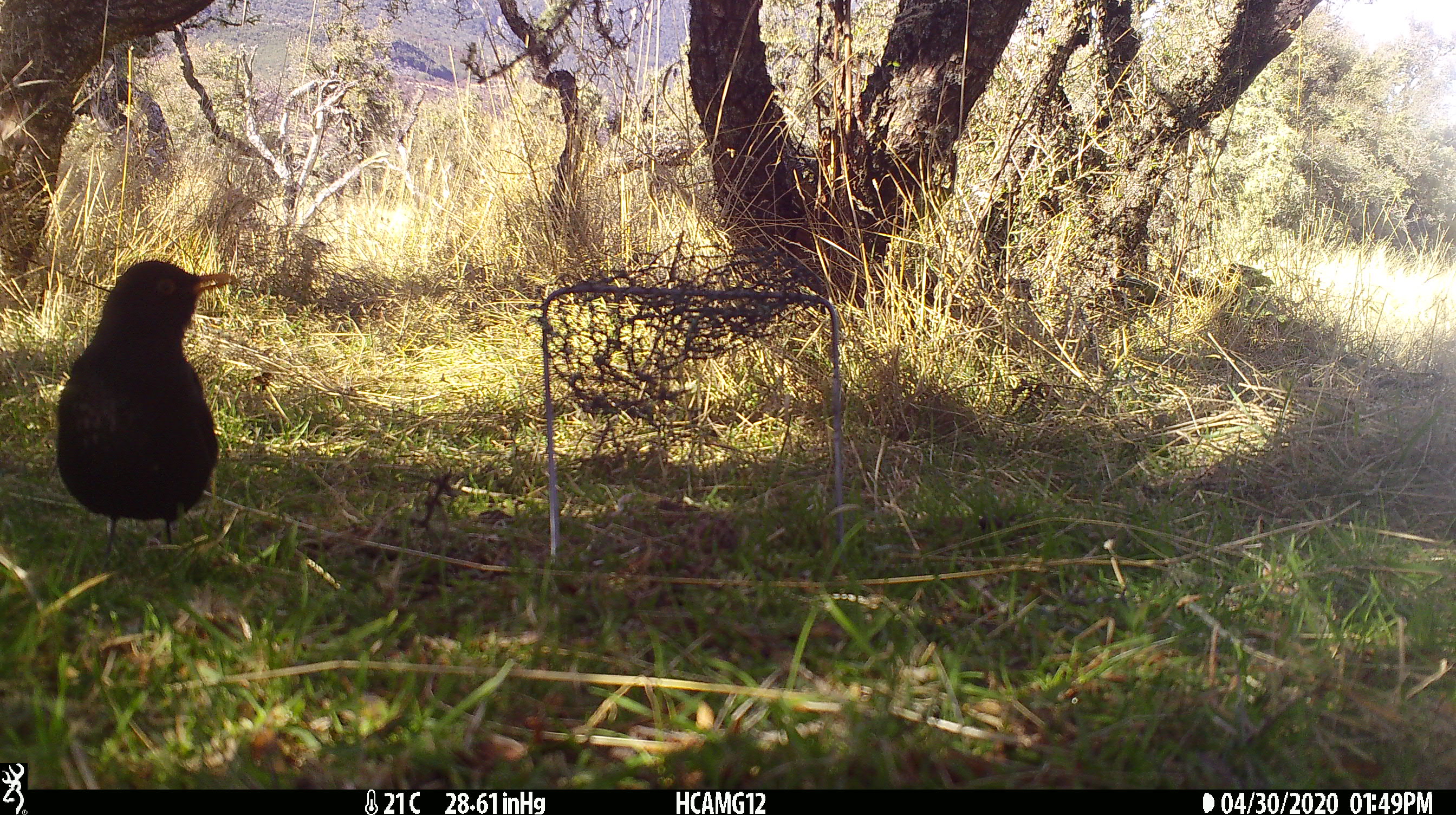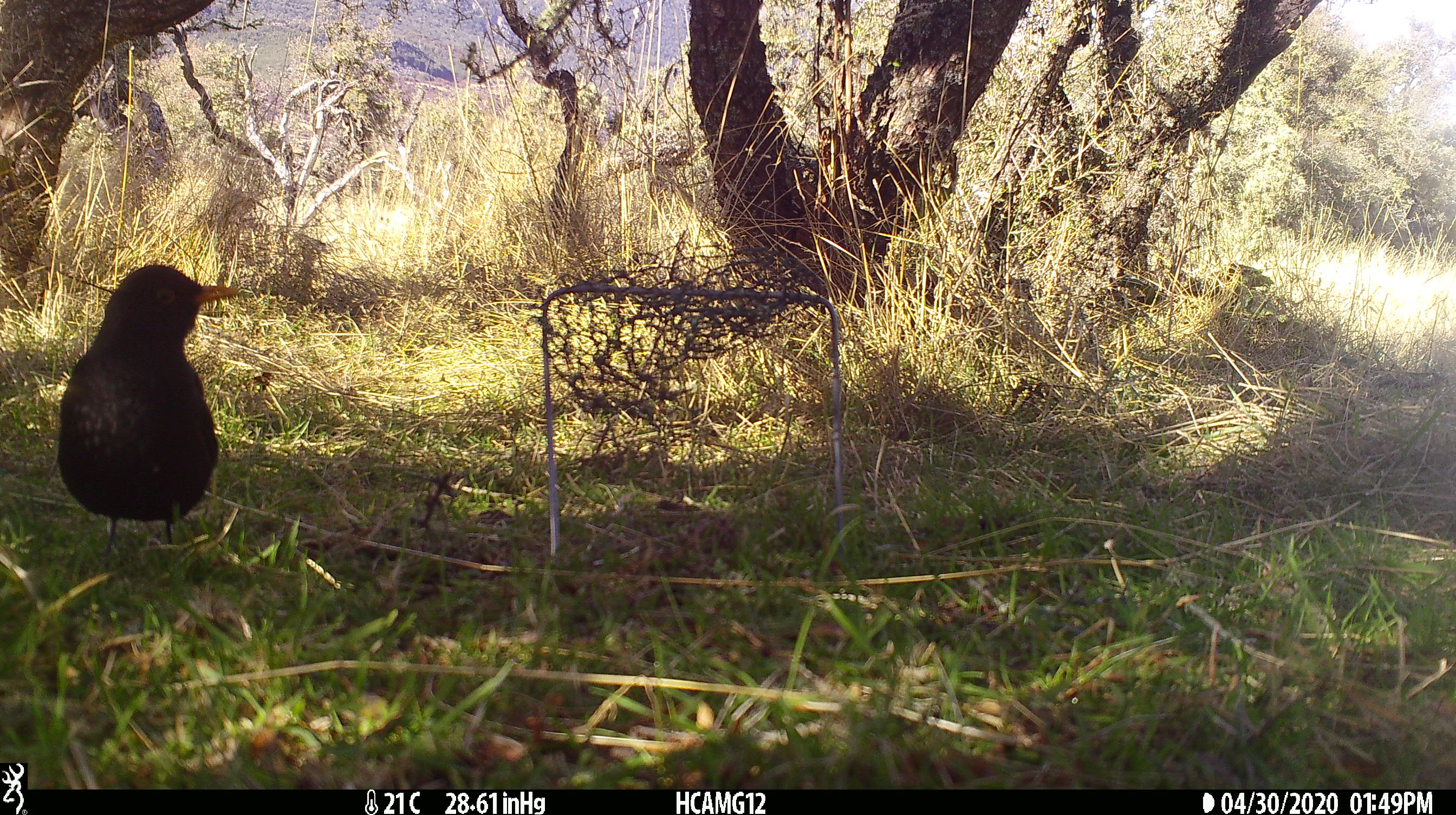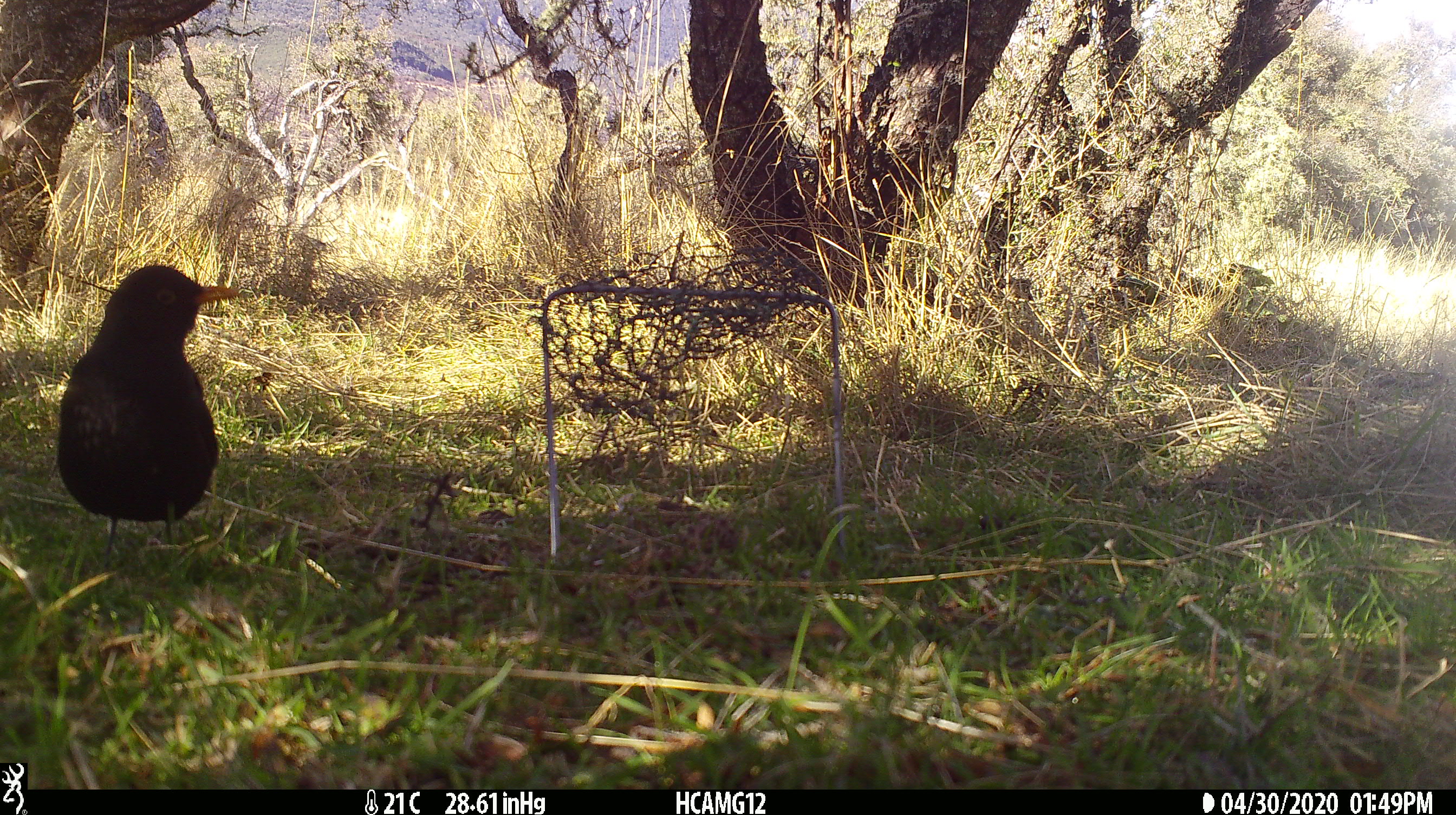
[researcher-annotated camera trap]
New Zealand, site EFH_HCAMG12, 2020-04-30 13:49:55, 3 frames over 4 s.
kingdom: Animalia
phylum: Chordata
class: Aves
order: Passeriformes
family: Turdidae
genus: Turdus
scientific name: Turdus merula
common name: eurasian blackbird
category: blackbird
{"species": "blackbird (eurasian blackbird) (Turdus merula)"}